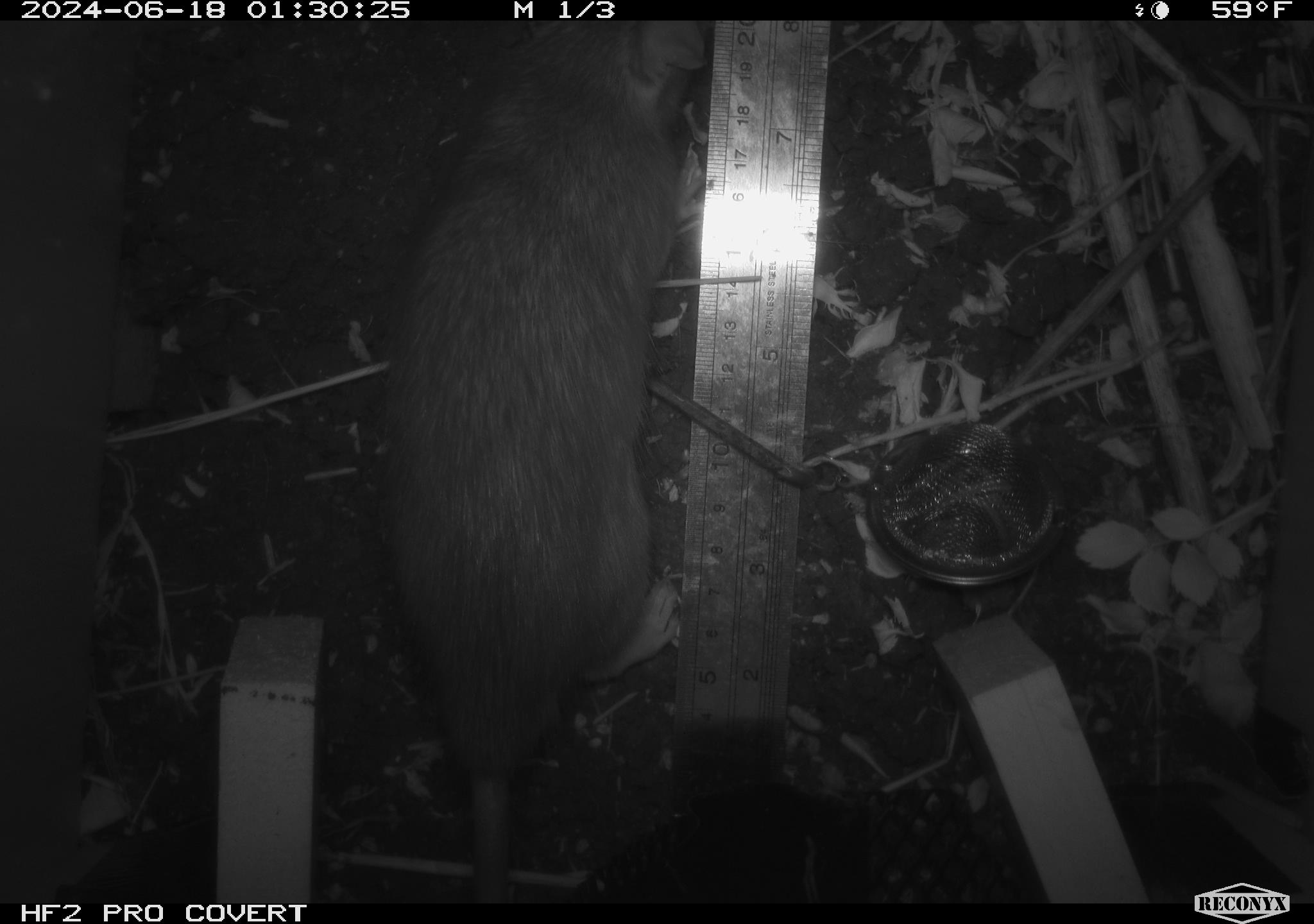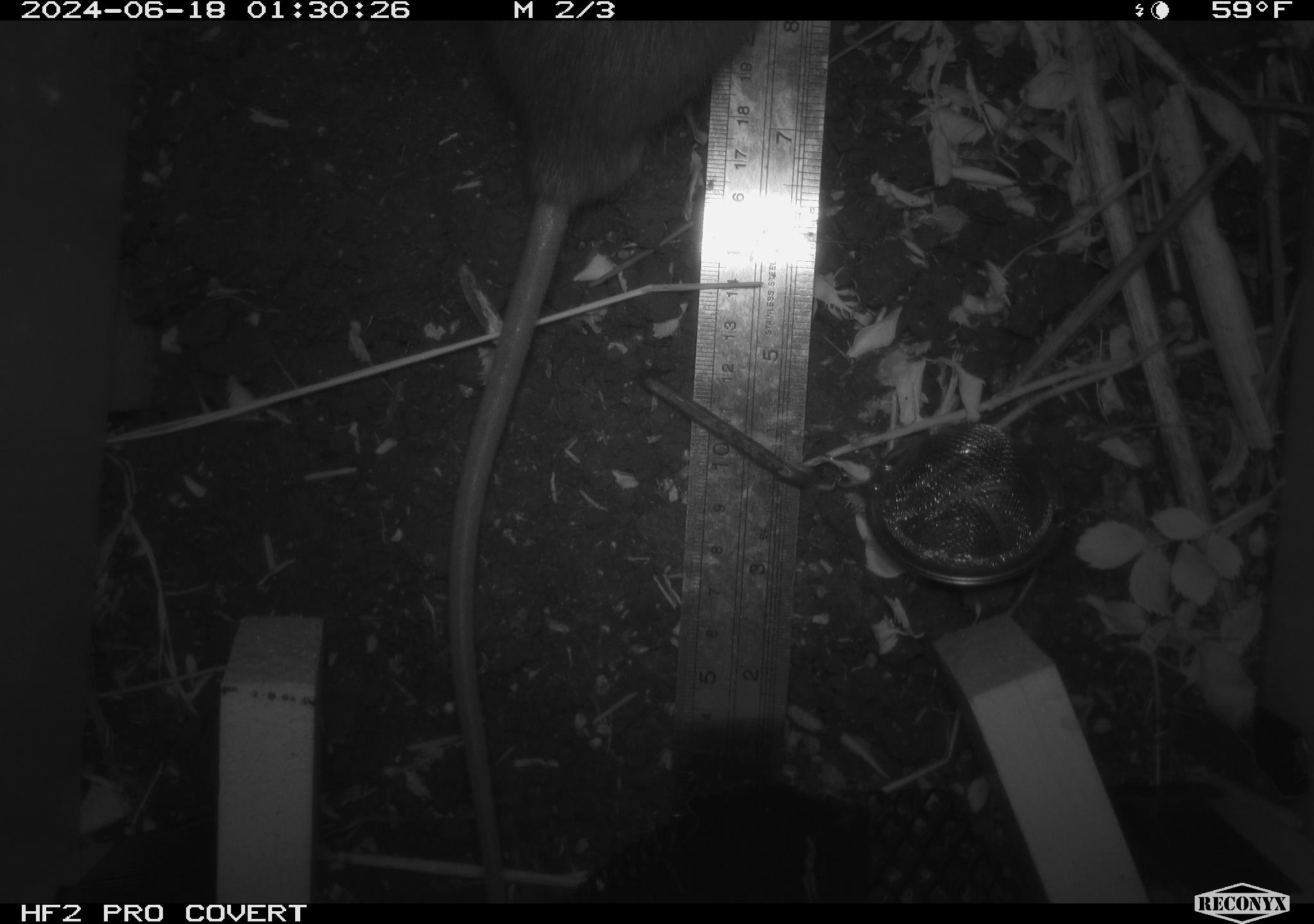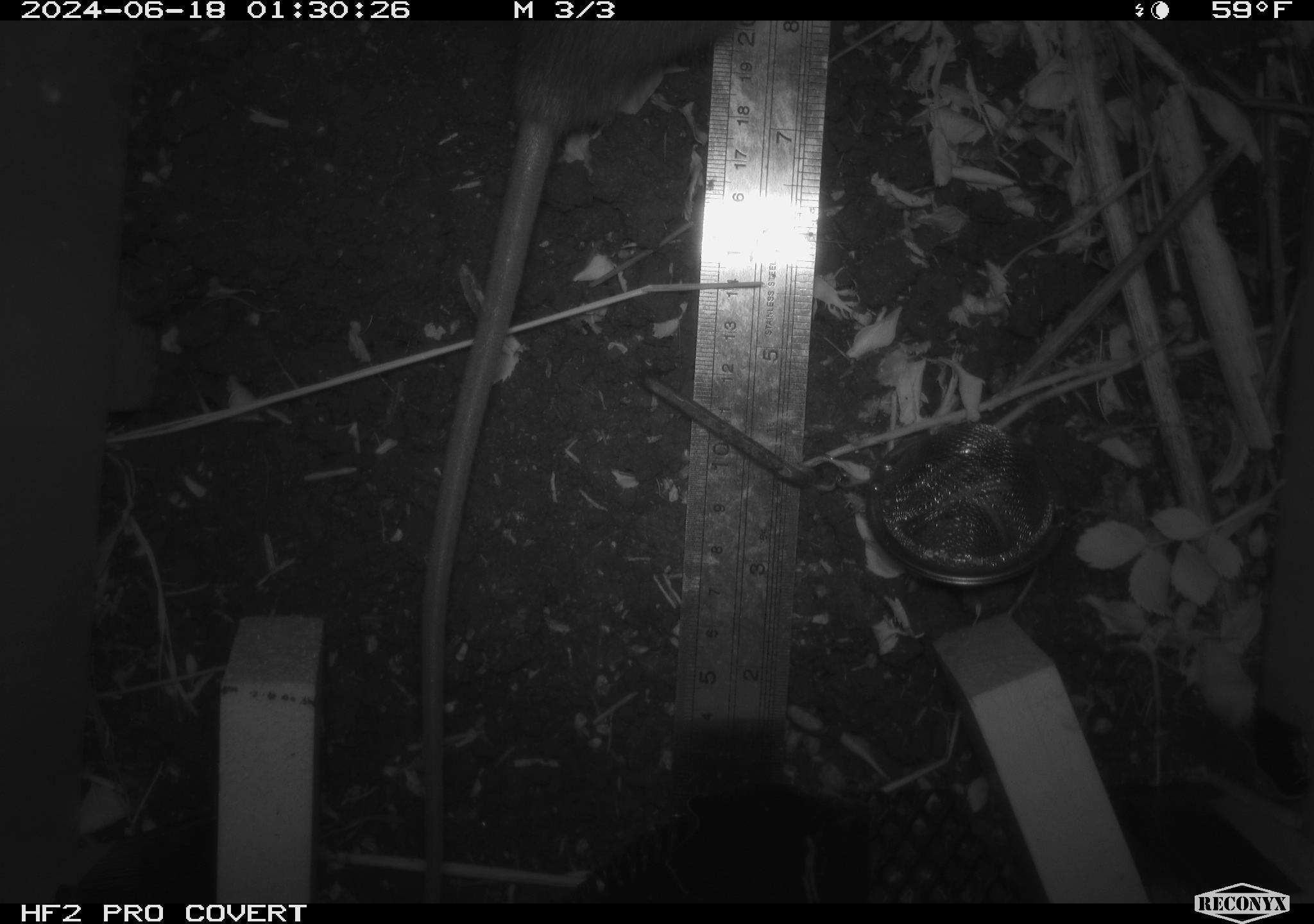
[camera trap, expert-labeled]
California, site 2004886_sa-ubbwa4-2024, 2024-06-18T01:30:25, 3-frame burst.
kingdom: Animalia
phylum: Chordata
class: Mammalia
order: Rodentia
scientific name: Rodentia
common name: woodrat or rat or mouse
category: woodrat or rat or mouse species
Woodrat or rat or mouse species (woodrat or rat or mouse) (Rodentia).